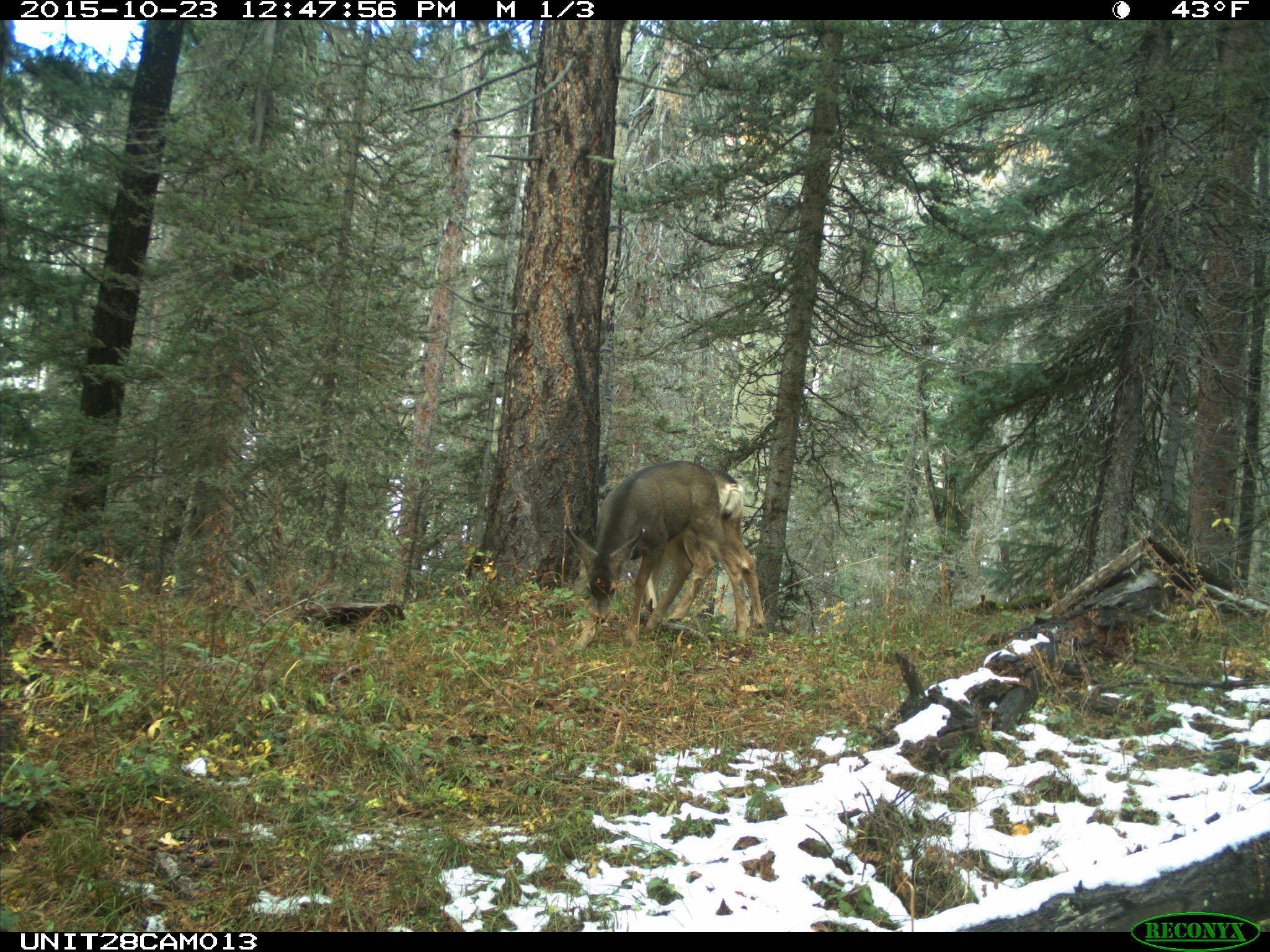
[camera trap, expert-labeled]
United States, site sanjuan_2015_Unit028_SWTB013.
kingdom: Animalia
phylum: Chordata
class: Mammalia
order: Artiodactyla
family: Cervidae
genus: Odocoileus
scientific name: Odocoileus hemionus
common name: mule deer